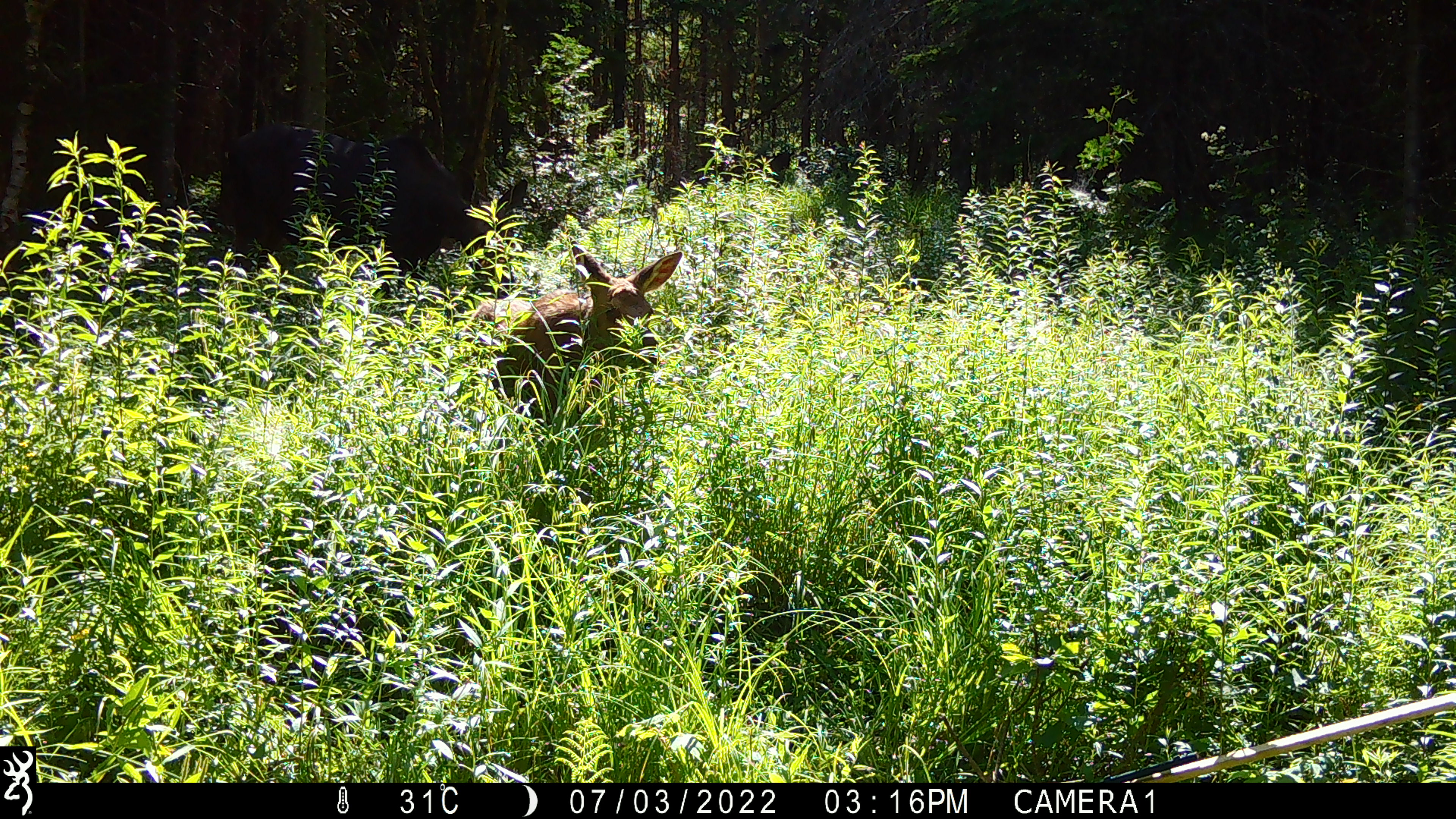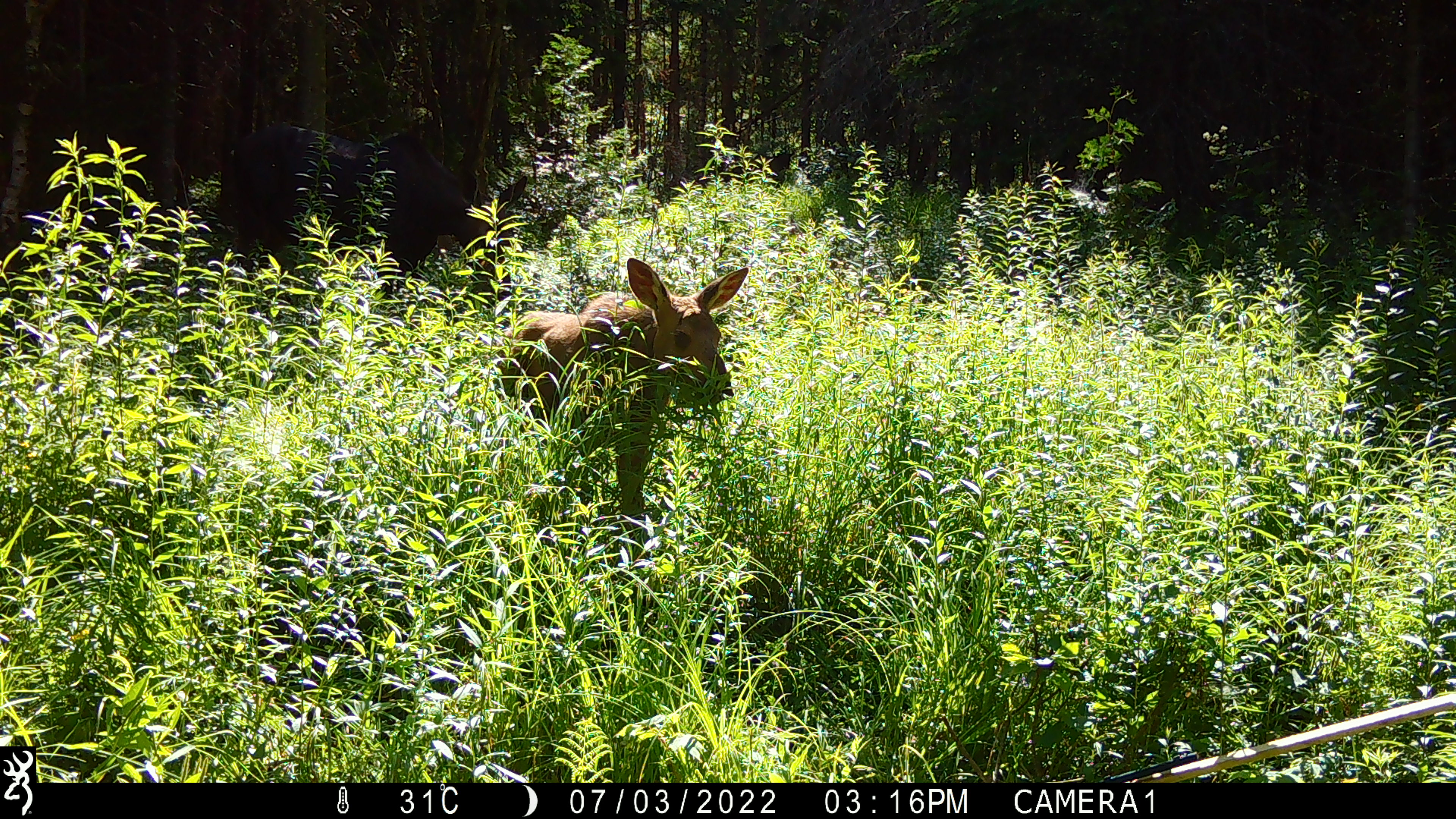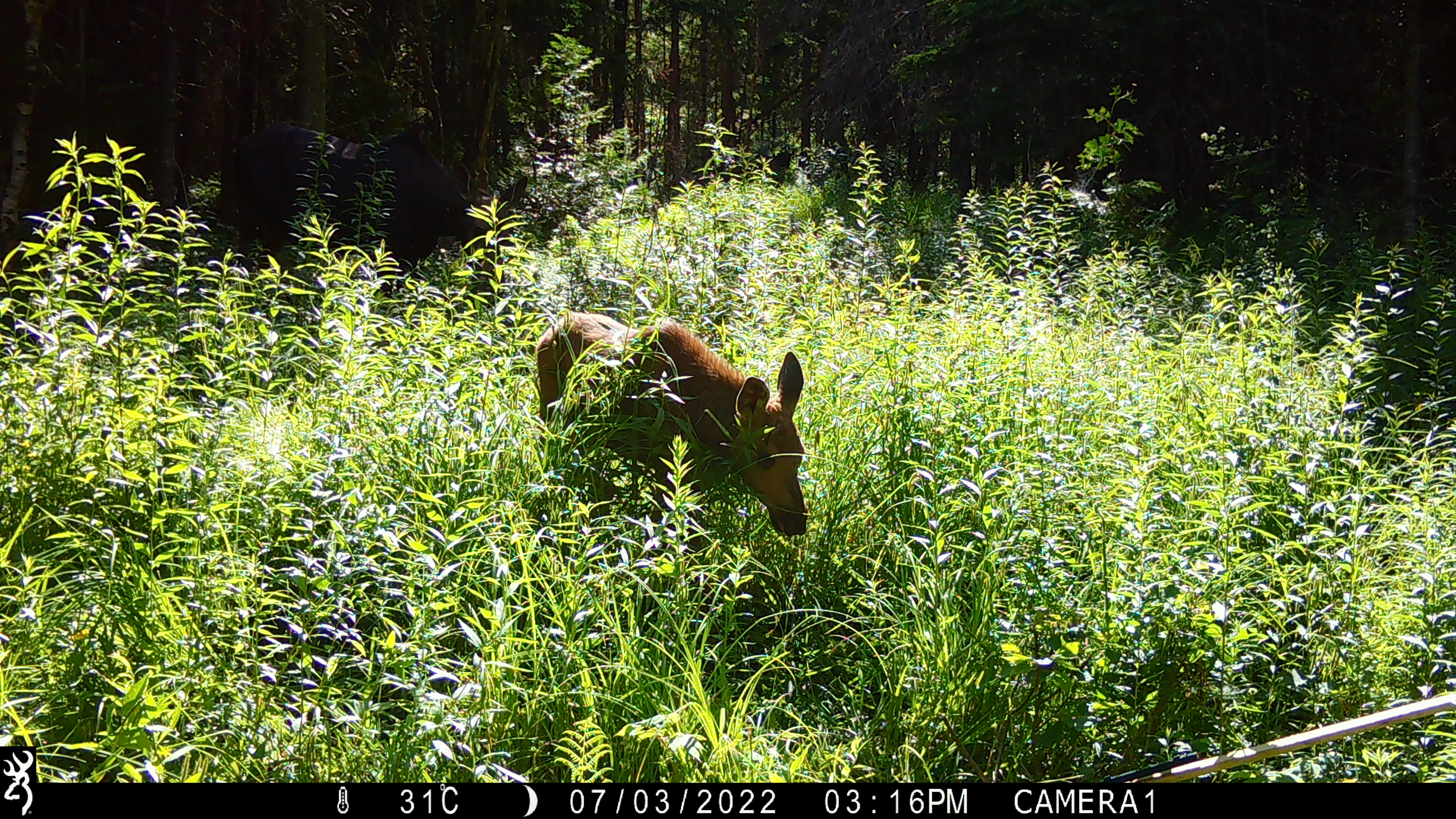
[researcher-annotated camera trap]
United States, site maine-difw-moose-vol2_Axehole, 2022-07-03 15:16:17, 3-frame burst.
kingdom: Animalia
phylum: Chordata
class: Mammalia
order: Artiodactyla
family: Cervidae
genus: Alces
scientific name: Alces alces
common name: moose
Moose (Alces alces).